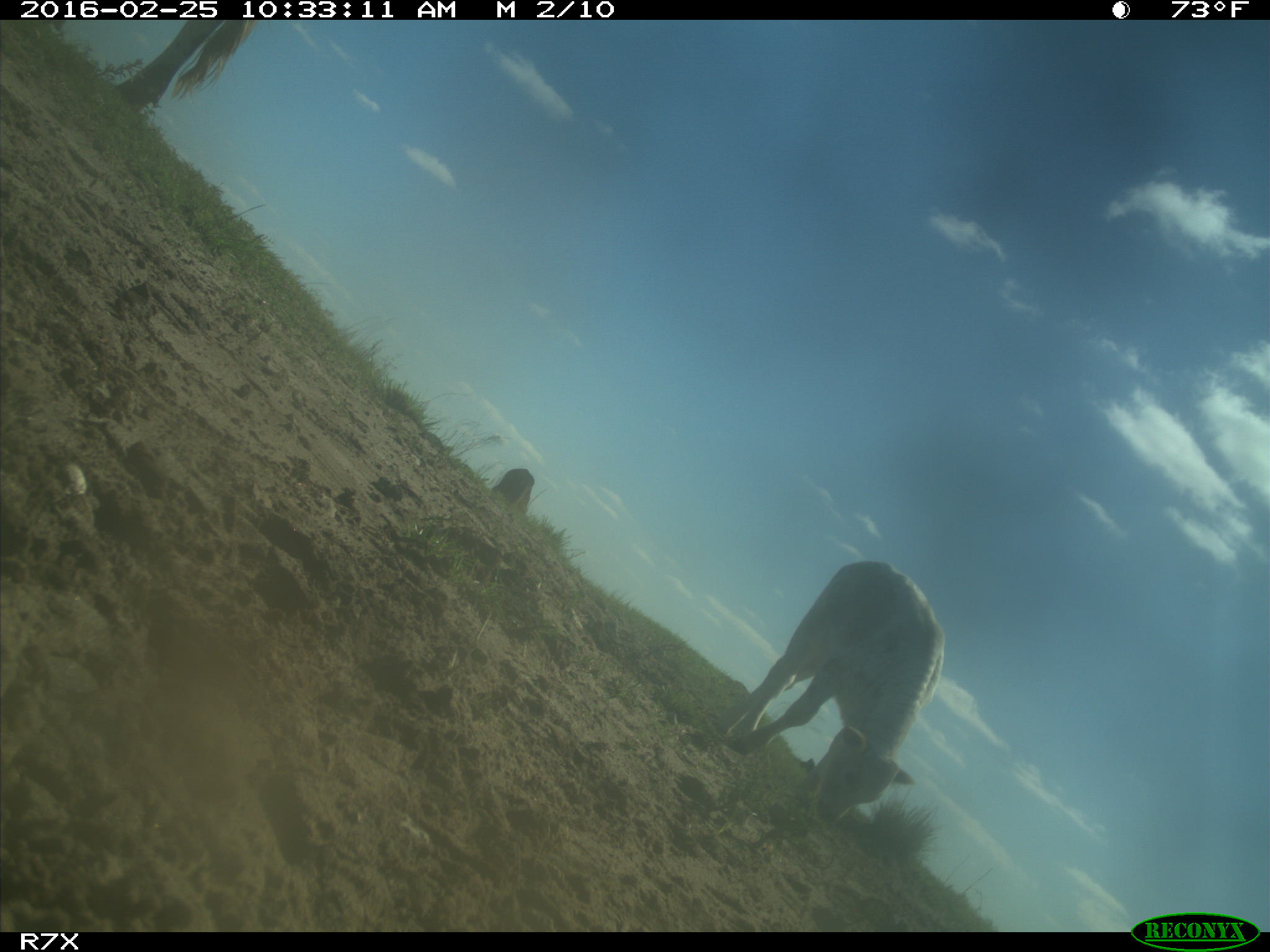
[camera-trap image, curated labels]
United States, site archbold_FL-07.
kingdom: Animalia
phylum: Chordata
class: Mammalia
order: Artiodactyla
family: Bovidae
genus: Bos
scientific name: Bos taurus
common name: domestic cow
Bos taurus (domestic cow).